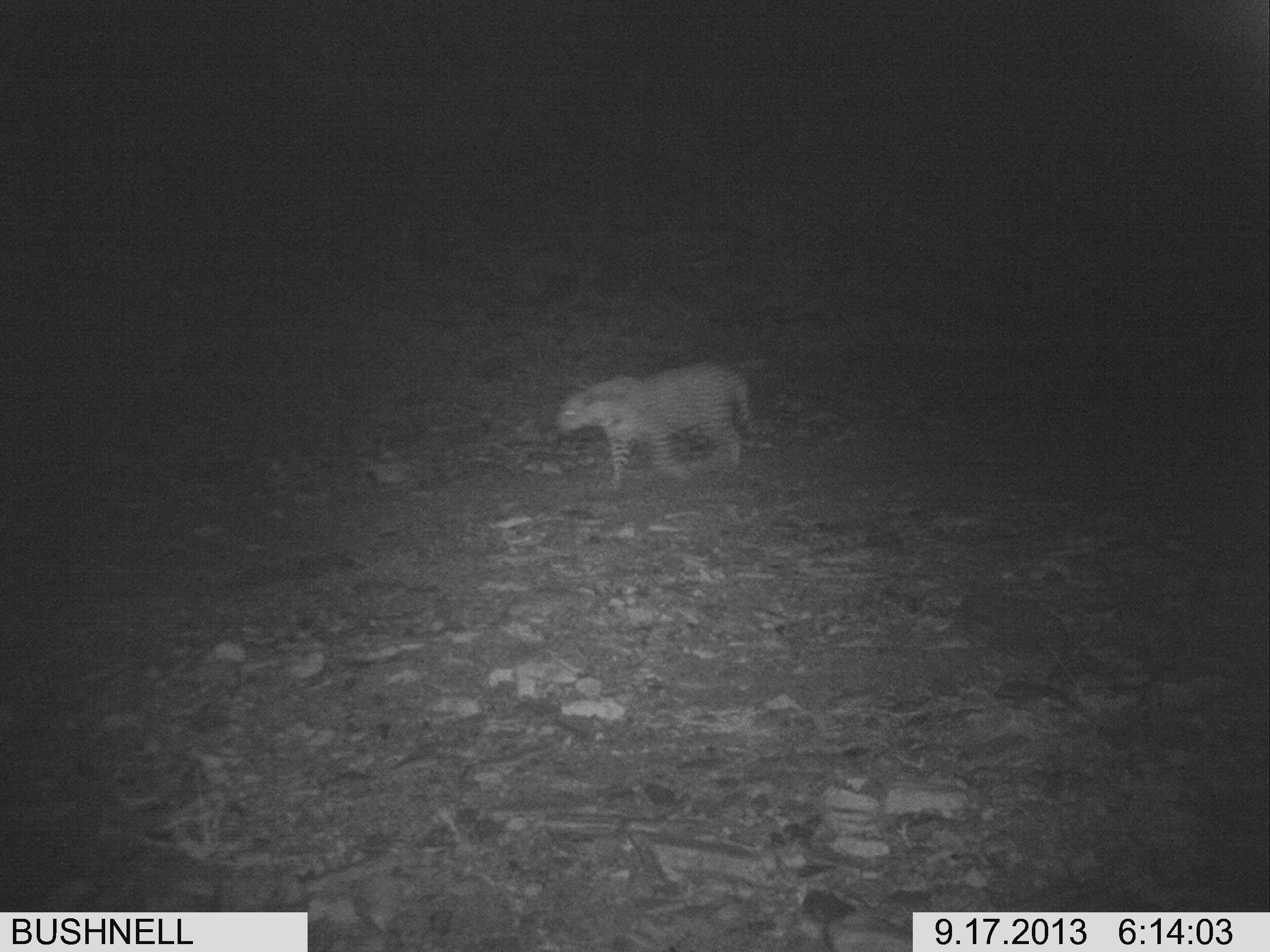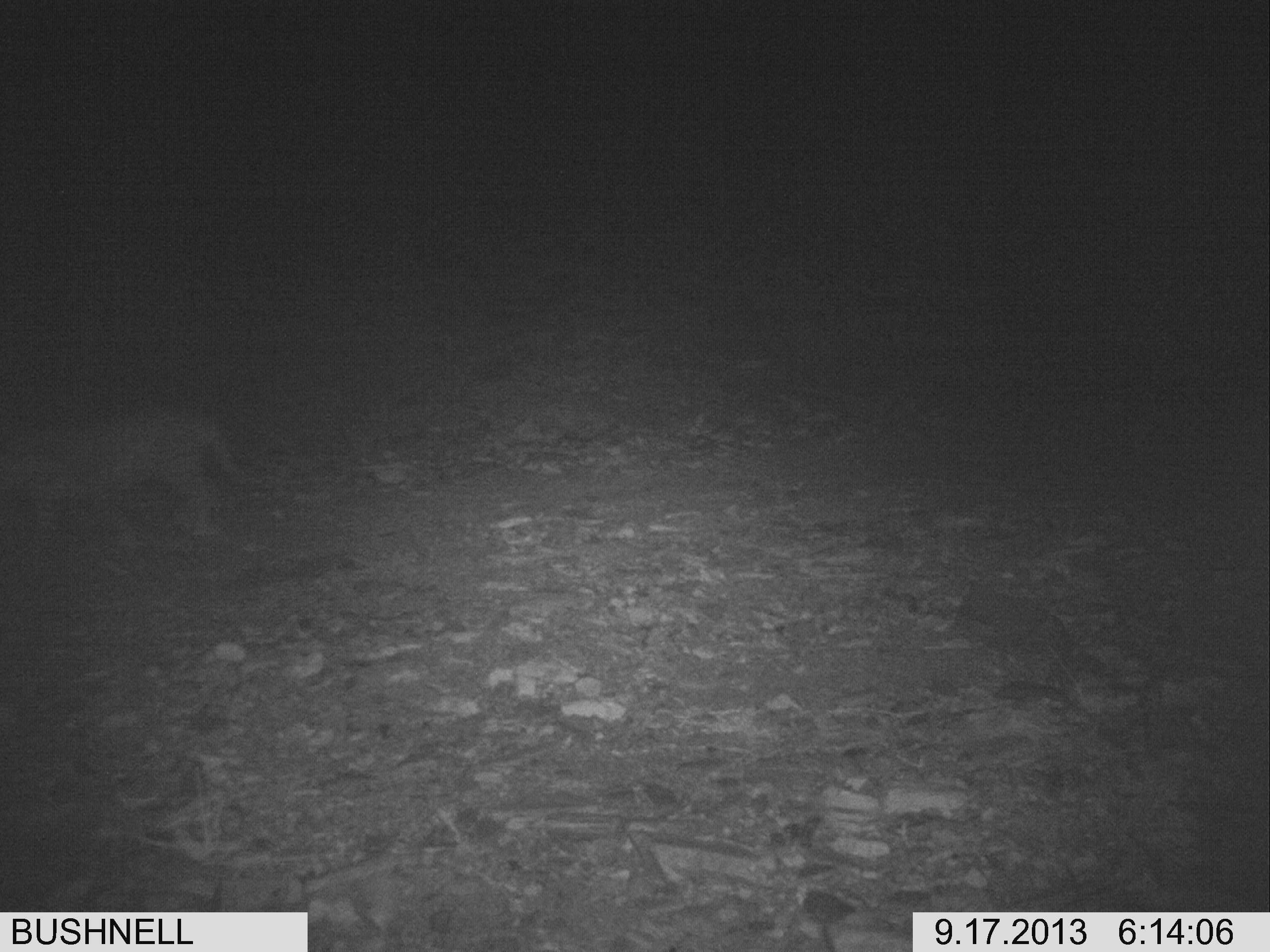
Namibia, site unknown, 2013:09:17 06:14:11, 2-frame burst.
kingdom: Animalia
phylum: Chordata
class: Mammalia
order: Carnivora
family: Felidae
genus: Panthera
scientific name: Panthera pardus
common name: leopard